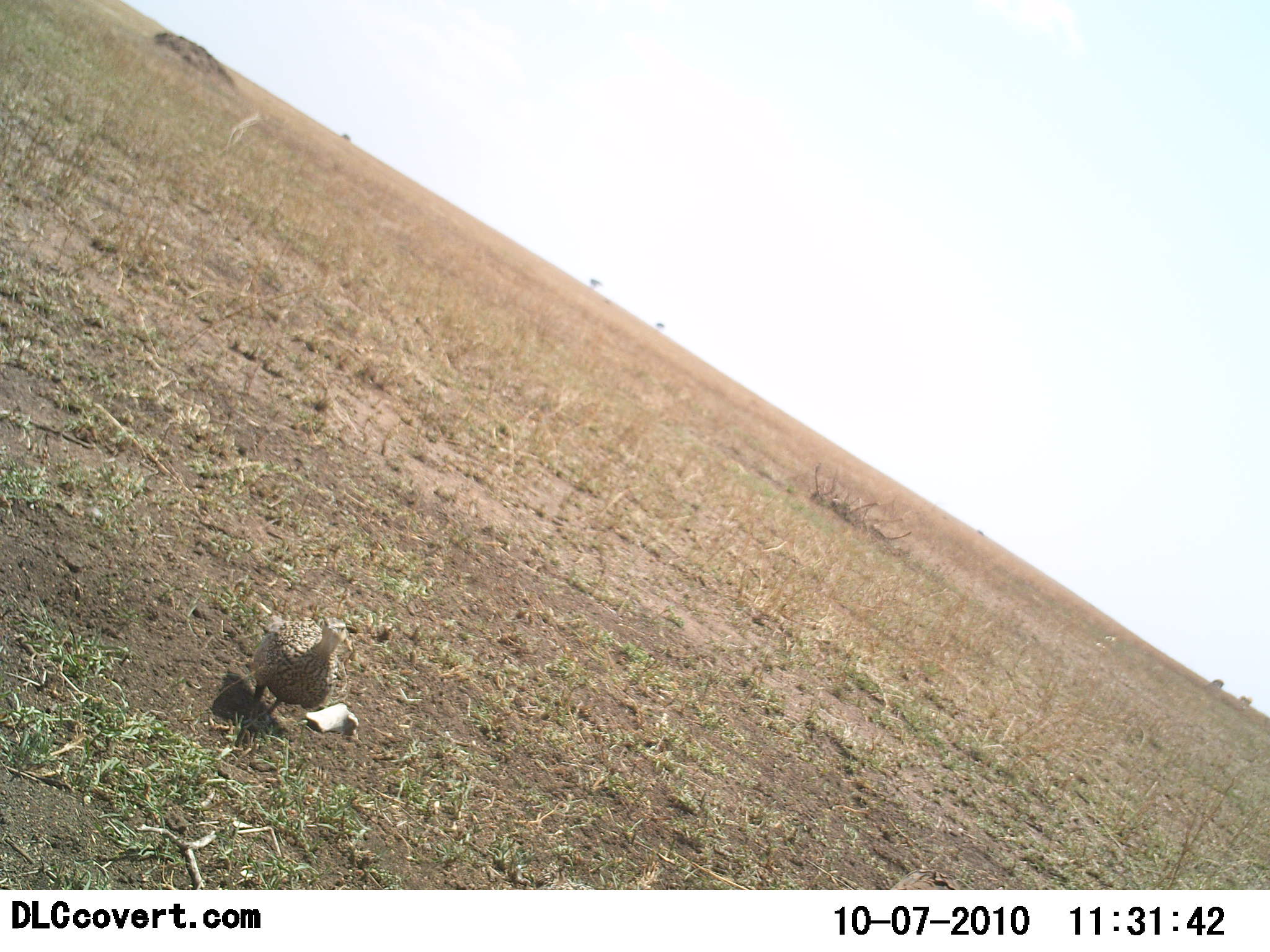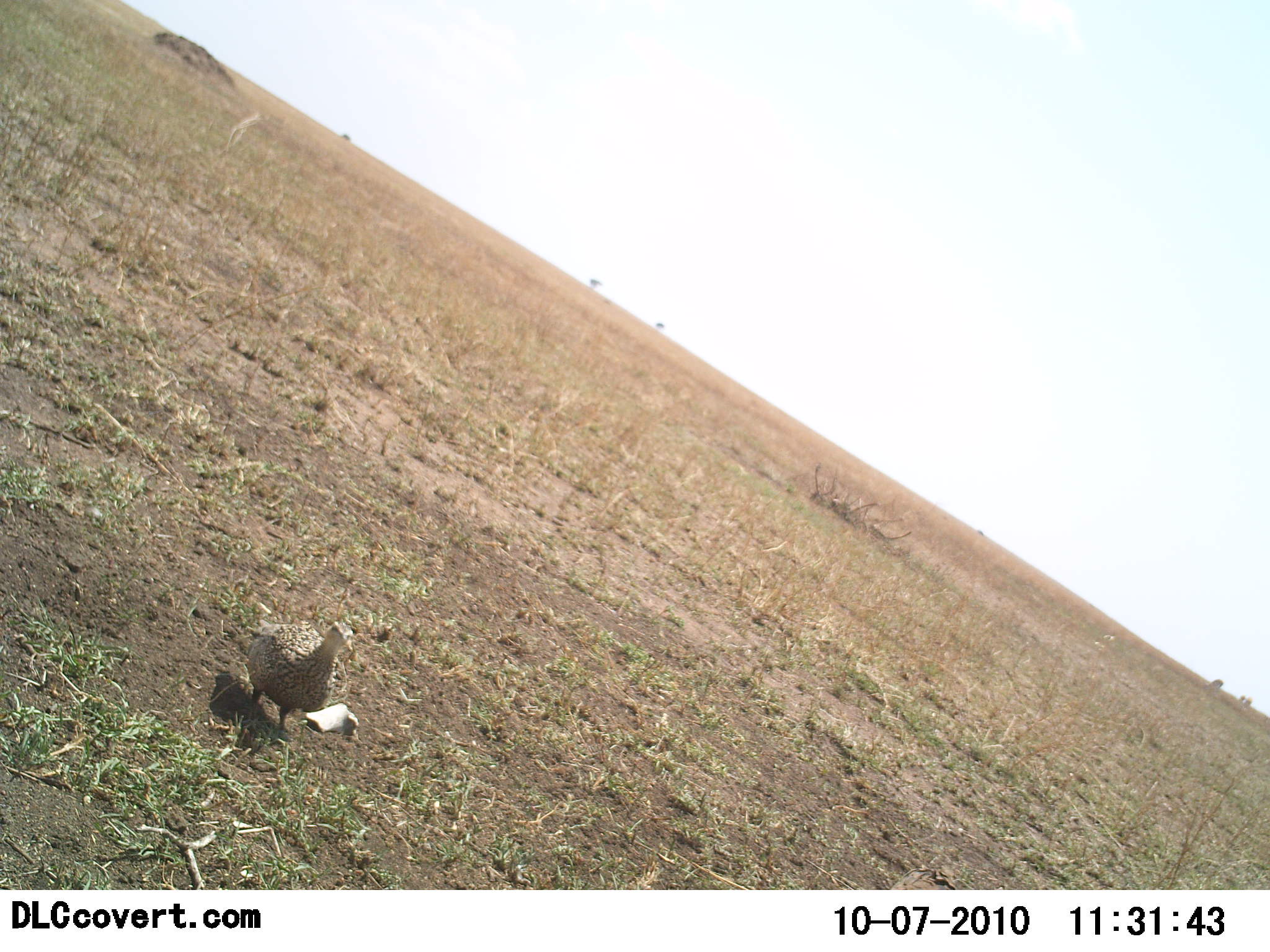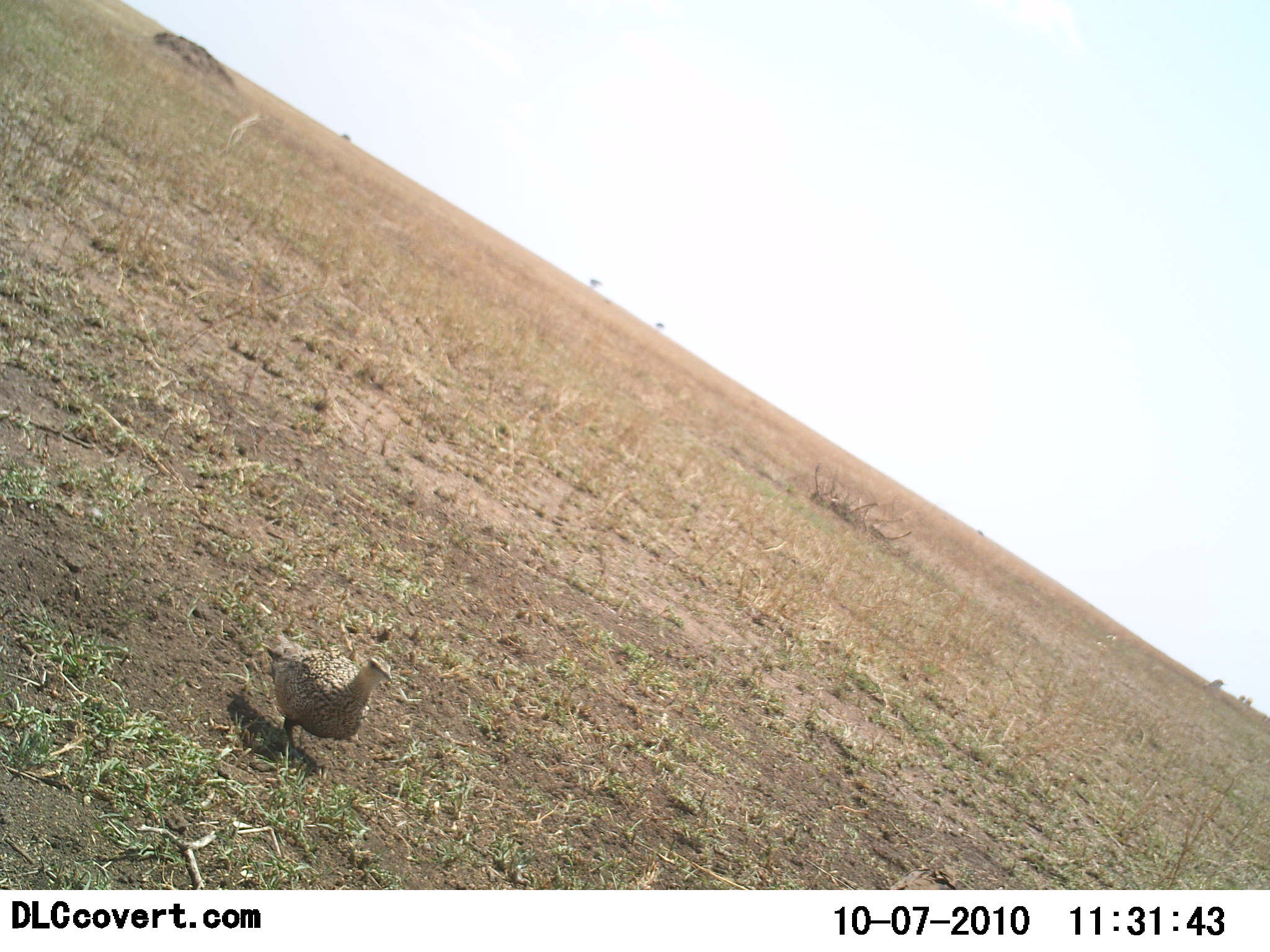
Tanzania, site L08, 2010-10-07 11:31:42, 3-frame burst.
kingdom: Animalia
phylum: Chordata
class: Aves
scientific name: Aves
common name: bird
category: otherbird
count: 1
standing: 38%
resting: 0%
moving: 62%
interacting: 0%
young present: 0%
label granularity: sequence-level